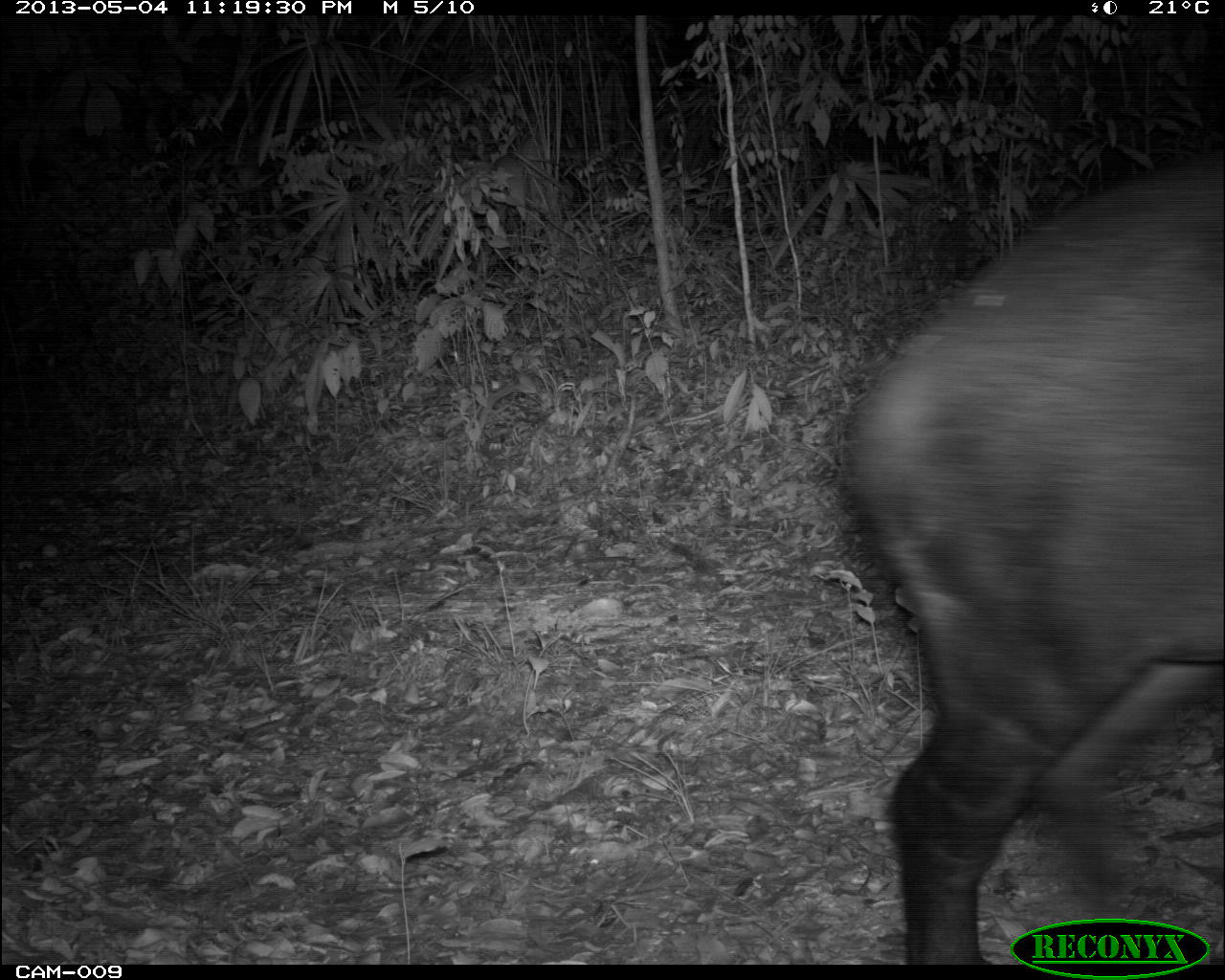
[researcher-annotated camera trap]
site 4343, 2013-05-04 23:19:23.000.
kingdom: Animalia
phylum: Chordata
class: Mammalia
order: Perissodactyla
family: Tapiridae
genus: Tapirus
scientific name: Tapirus bairdii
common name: baird's tapir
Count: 1.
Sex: male.